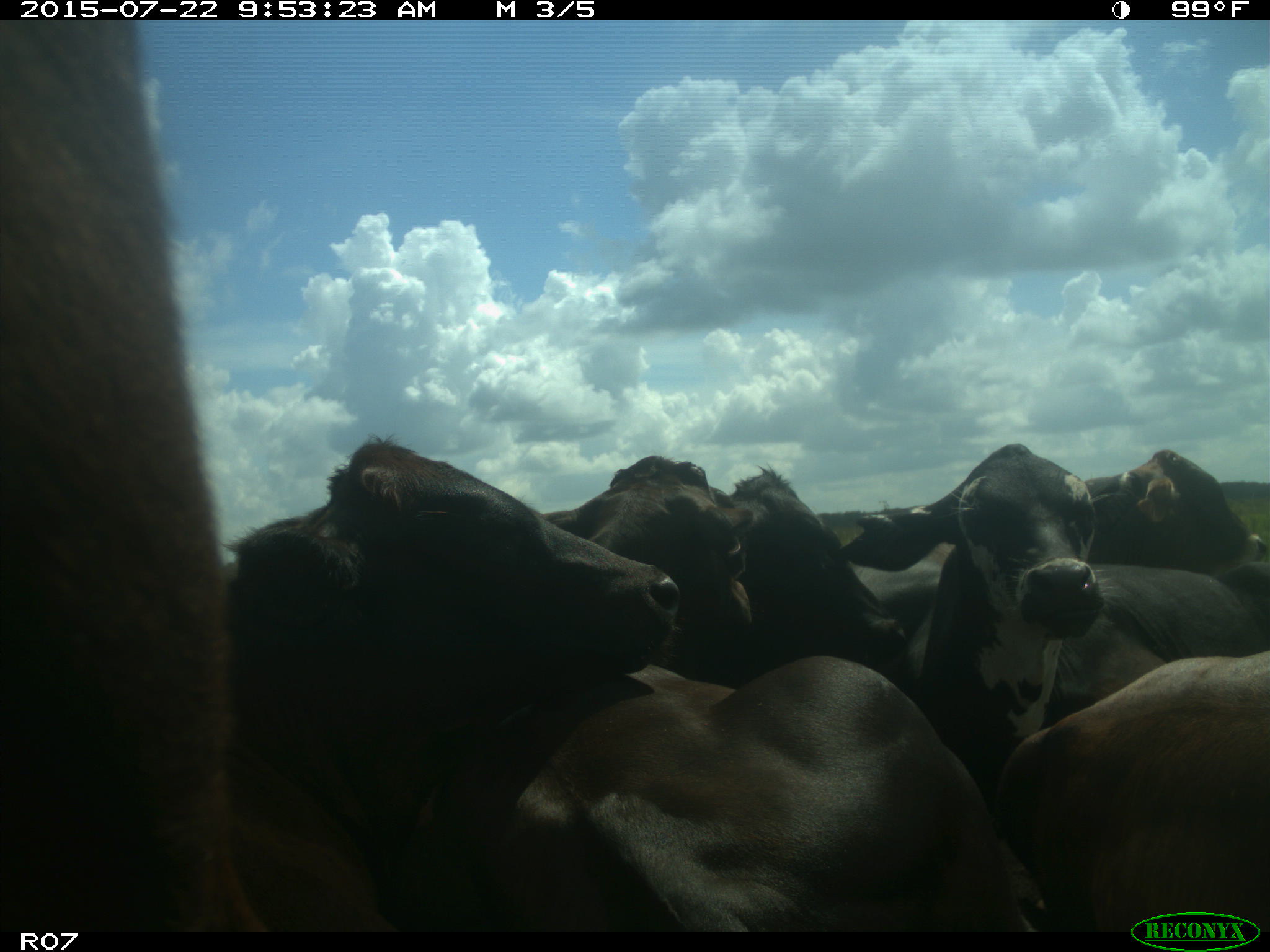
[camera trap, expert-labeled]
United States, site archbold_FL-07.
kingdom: Animalia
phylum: Chordata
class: Mammalia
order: Artiodactyla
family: Bovidae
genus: Bos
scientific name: Bos taurus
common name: domestic cow